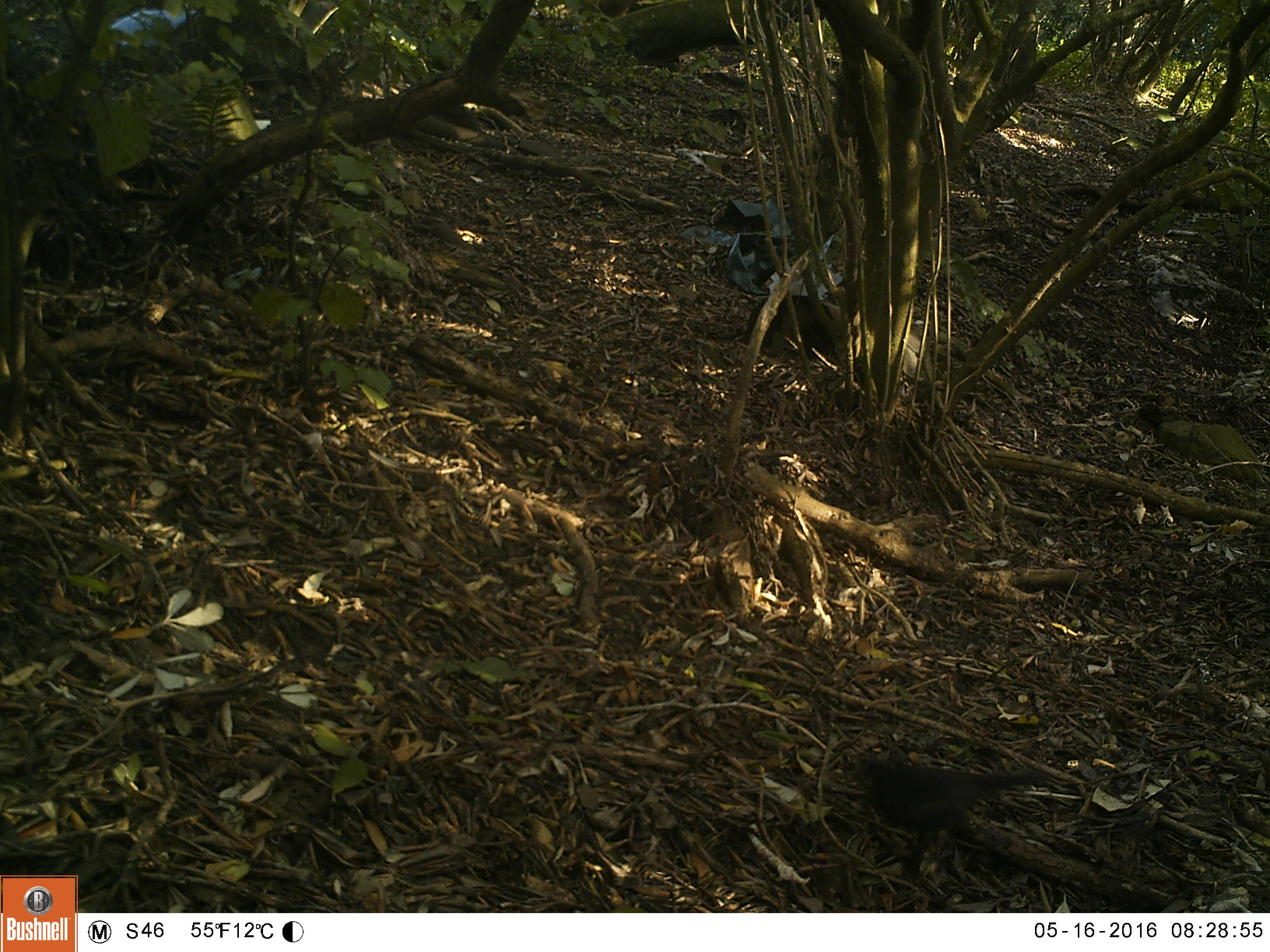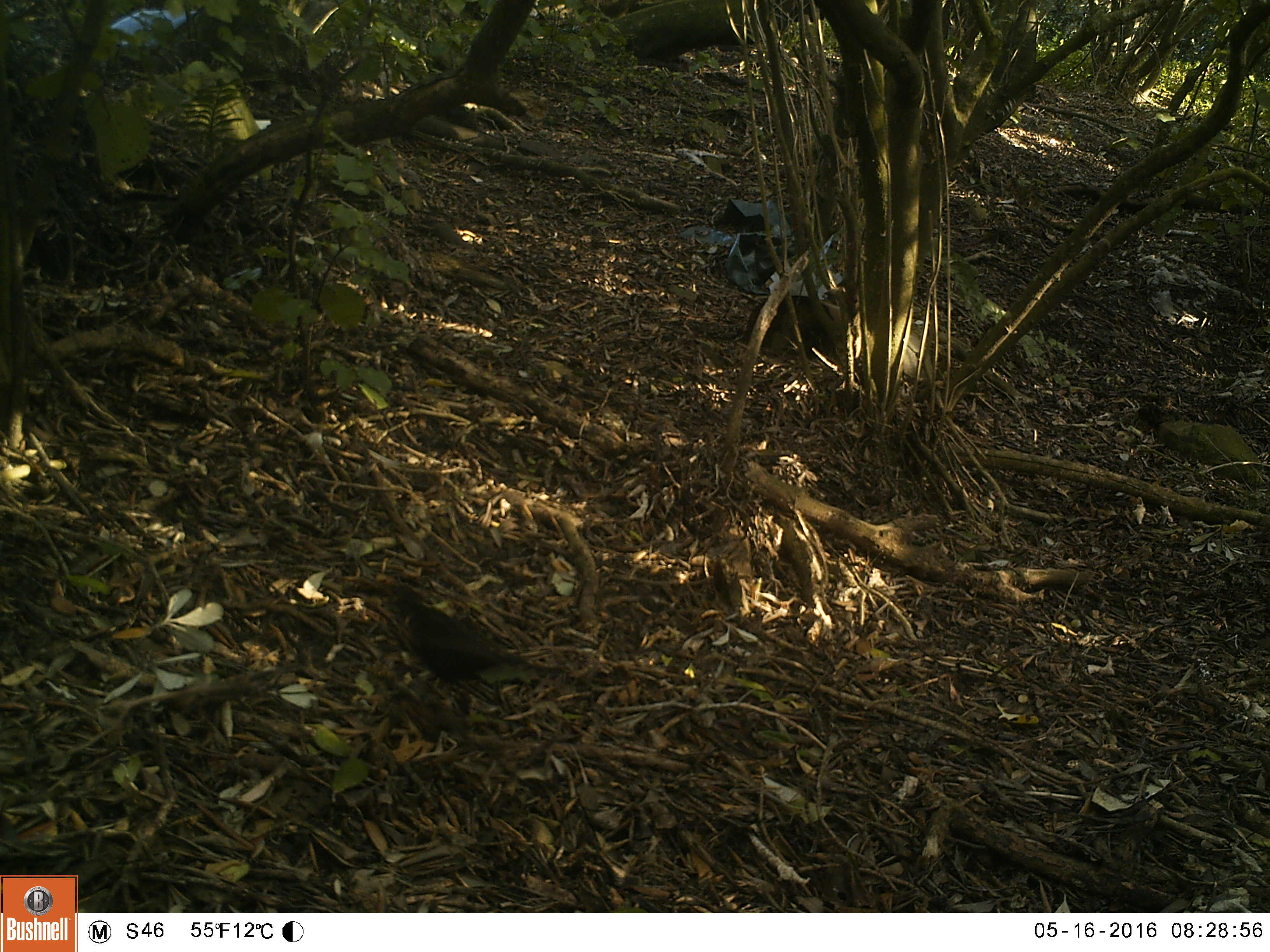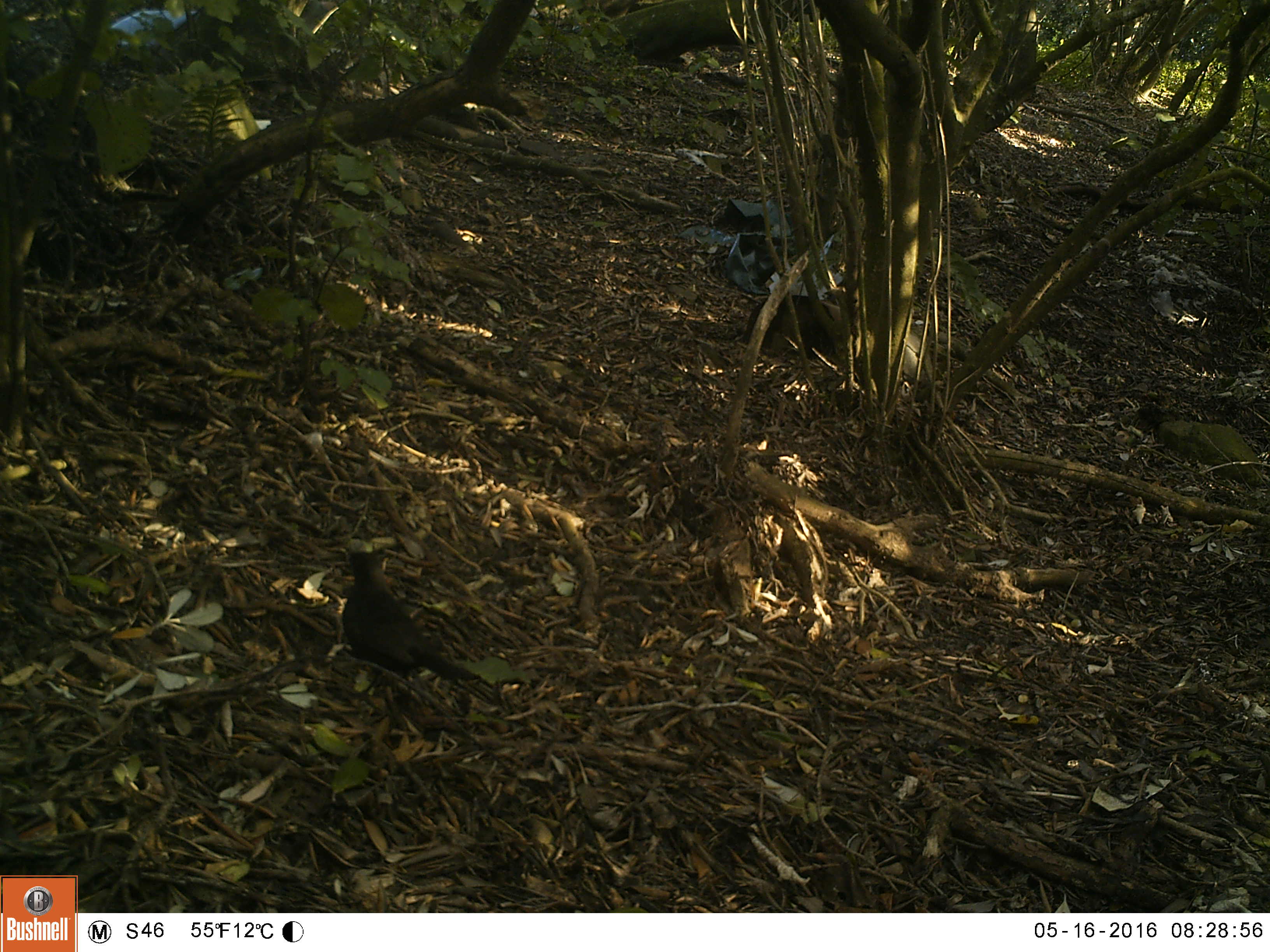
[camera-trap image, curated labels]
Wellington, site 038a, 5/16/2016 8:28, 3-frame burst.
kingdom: Animalia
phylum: Chordata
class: Aves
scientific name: Aves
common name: bird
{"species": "bird (Aves)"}